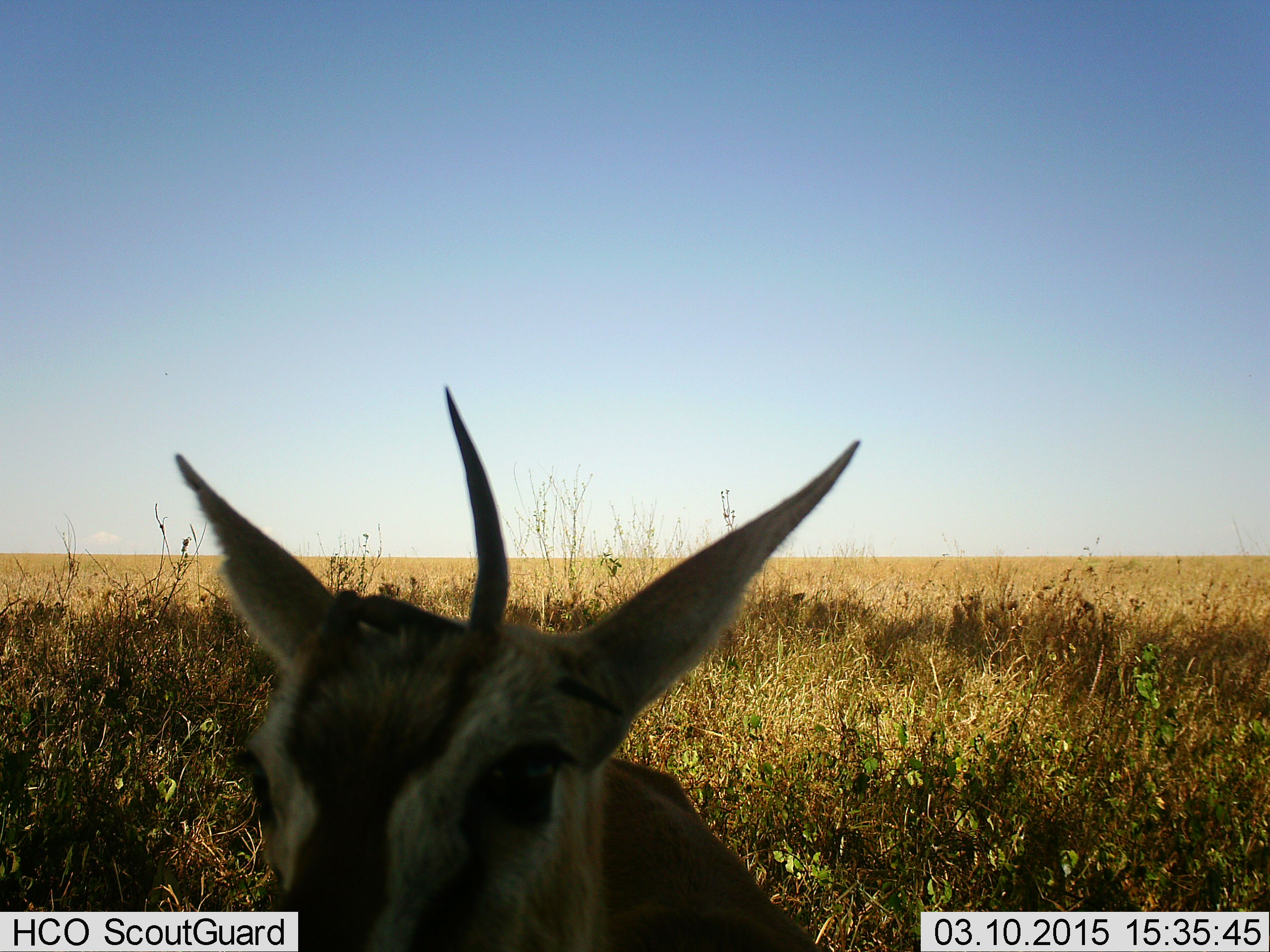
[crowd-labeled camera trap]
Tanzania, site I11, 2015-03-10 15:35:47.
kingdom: Animalia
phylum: Chordata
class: Mammalia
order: Artiodactyla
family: Bovidae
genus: Eudorcas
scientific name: Eudorcas thomsonii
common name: thomson's gazelle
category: gazellethomsons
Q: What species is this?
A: Gazellethomsons (thomson's gazelle) (Eudorcas thomsonii).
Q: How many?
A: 1.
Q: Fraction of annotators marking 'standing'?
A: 90%.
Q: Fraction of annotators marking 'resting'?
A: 0%.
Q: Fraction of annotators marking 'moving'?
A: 10%.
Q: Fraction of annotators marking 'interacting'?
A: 0%.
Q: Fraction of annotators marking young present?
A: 0%.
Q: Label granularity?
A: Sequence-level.